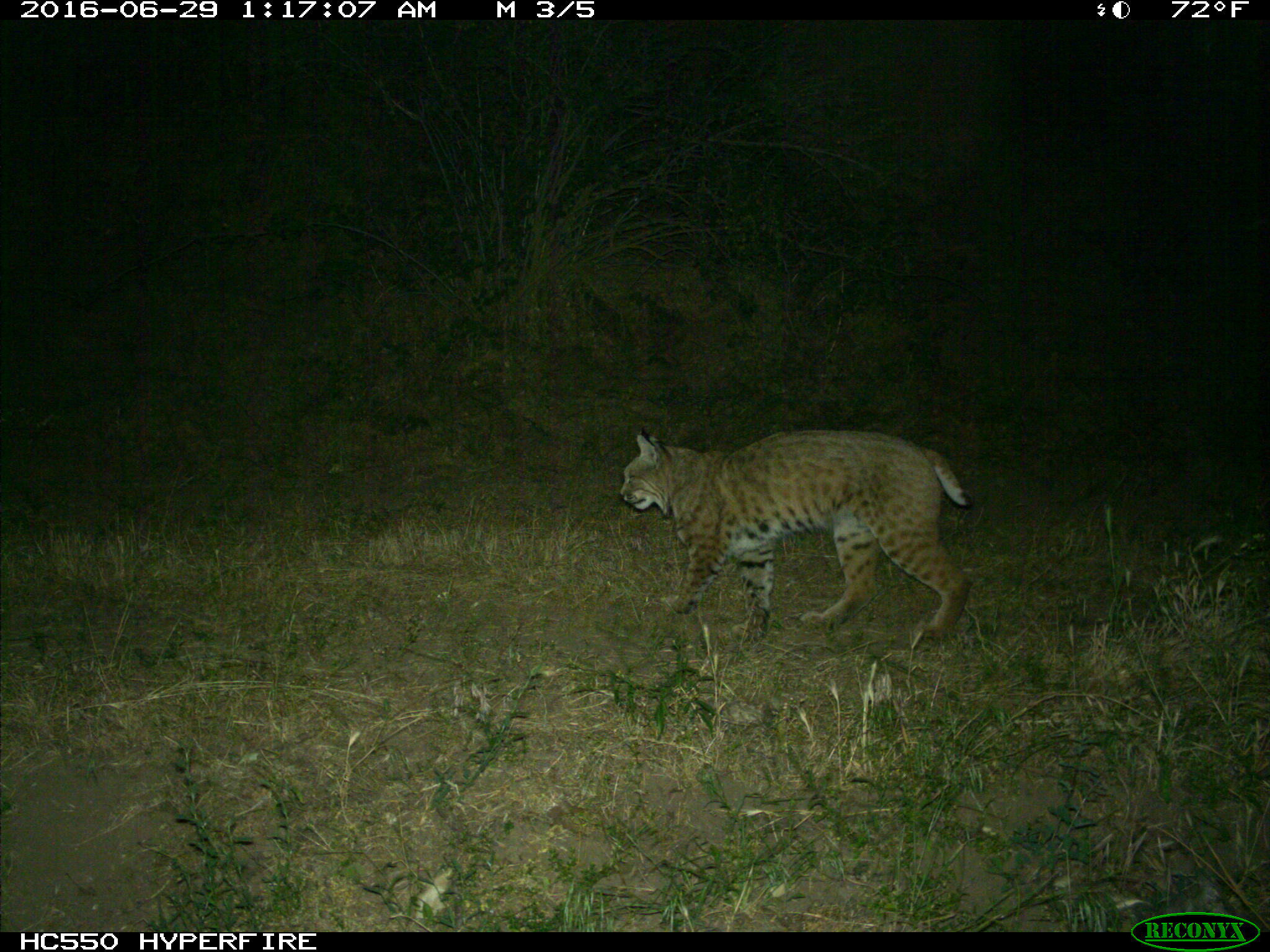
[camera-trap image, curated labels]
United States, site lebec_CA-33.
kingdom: Animalia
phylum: Chordata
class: Mammalia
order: Carnivora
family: Felidae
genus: Lynx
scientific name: Lynx rufus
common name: bobcat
Lynx rufus (bobcat).